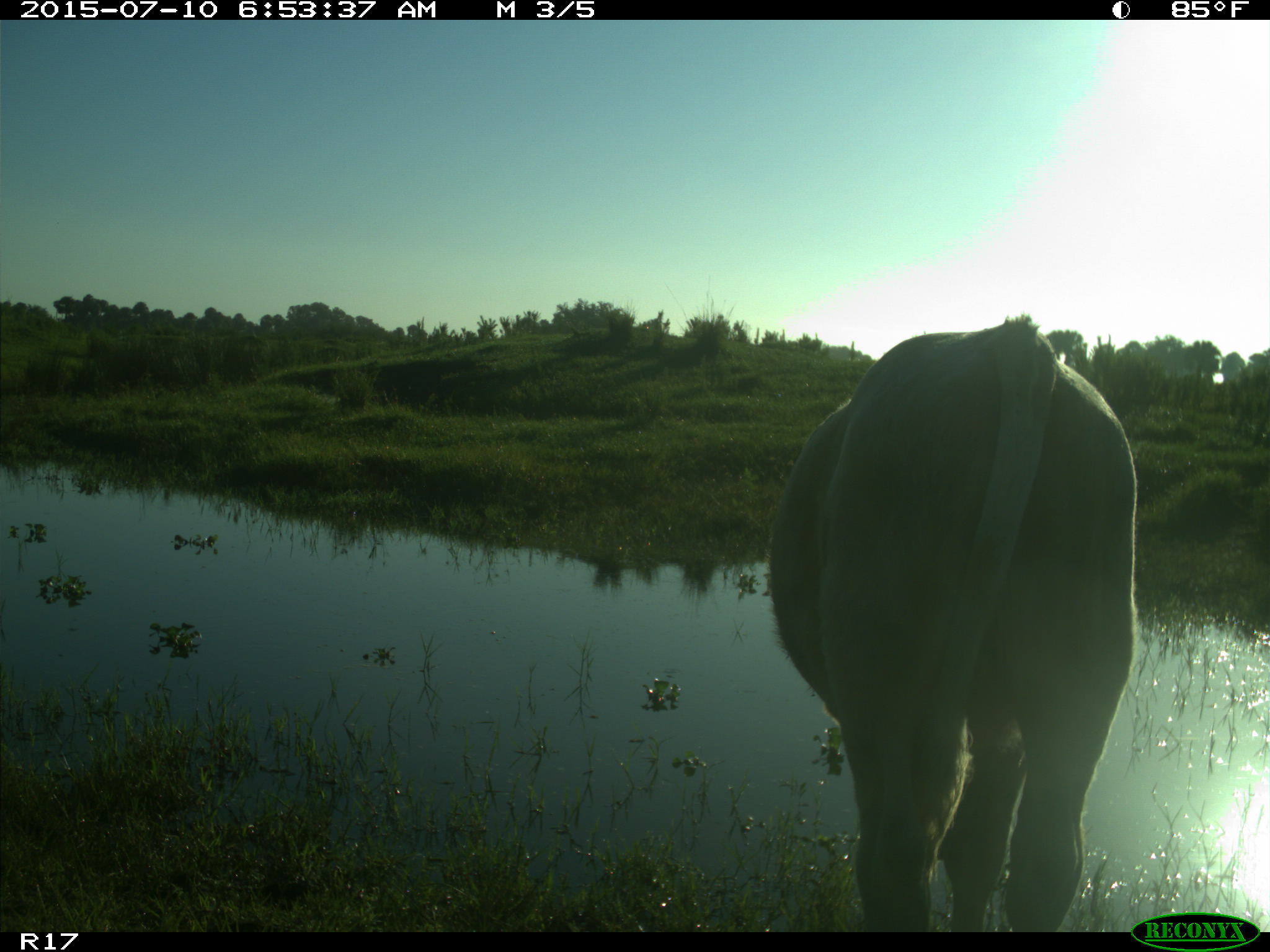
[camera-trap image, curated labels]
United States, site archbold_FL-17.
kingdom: Animalia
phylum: Chordata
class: Mammalia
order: Artiodactyla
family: Bovidae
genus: Bos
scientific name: Bos taurus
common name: domestic cow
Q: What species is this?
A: Bos taurus (domestic cow).